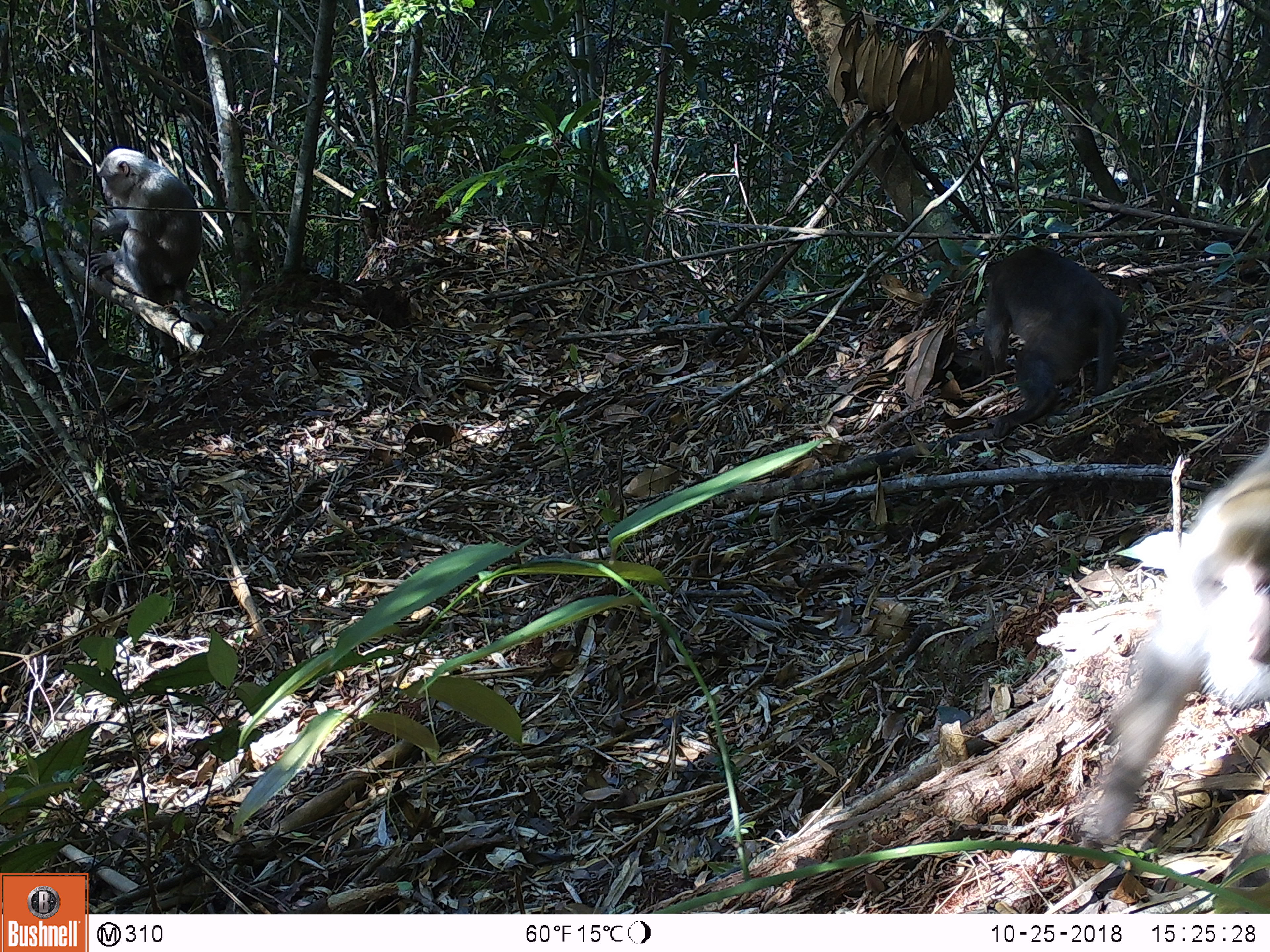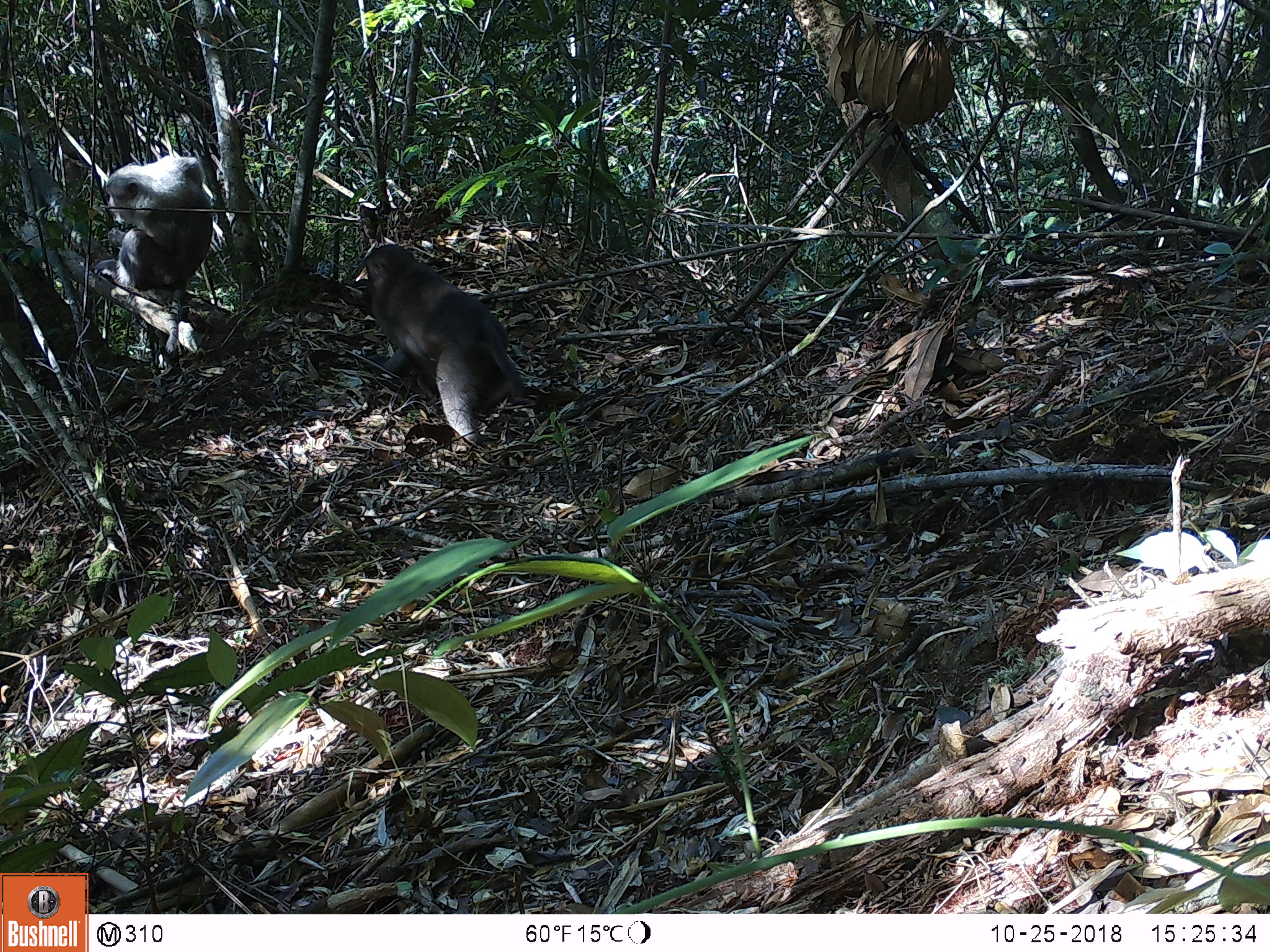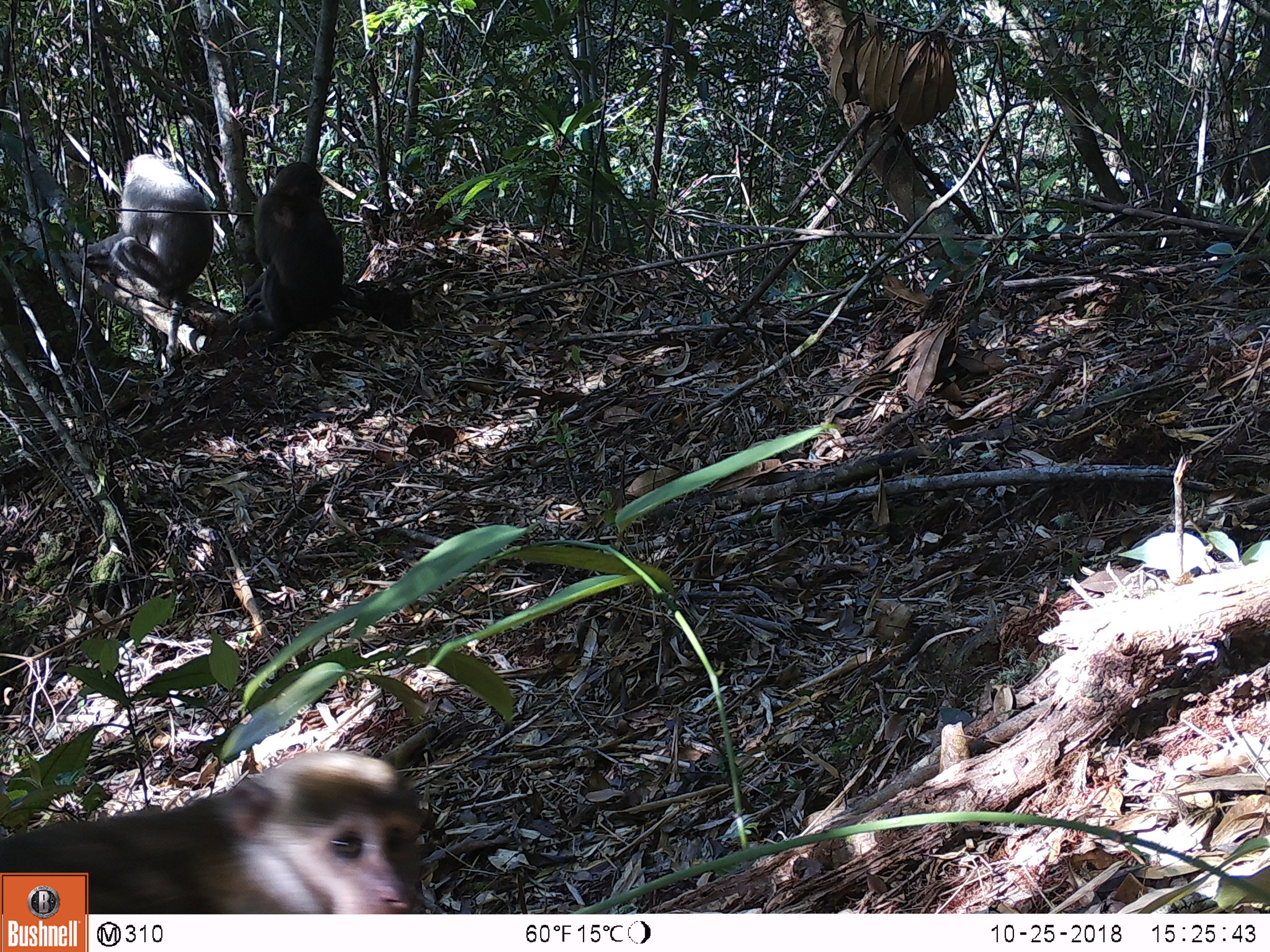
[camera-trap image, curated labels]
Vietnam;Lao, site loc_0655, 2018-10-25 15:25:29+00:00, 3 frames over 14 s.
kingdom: Animalia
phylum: Chordata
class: Mammalia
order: Primates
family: Cercopithecidae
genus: Macaca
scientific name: Macaca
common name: macaques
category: assam or rhesus macaque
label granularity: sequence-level